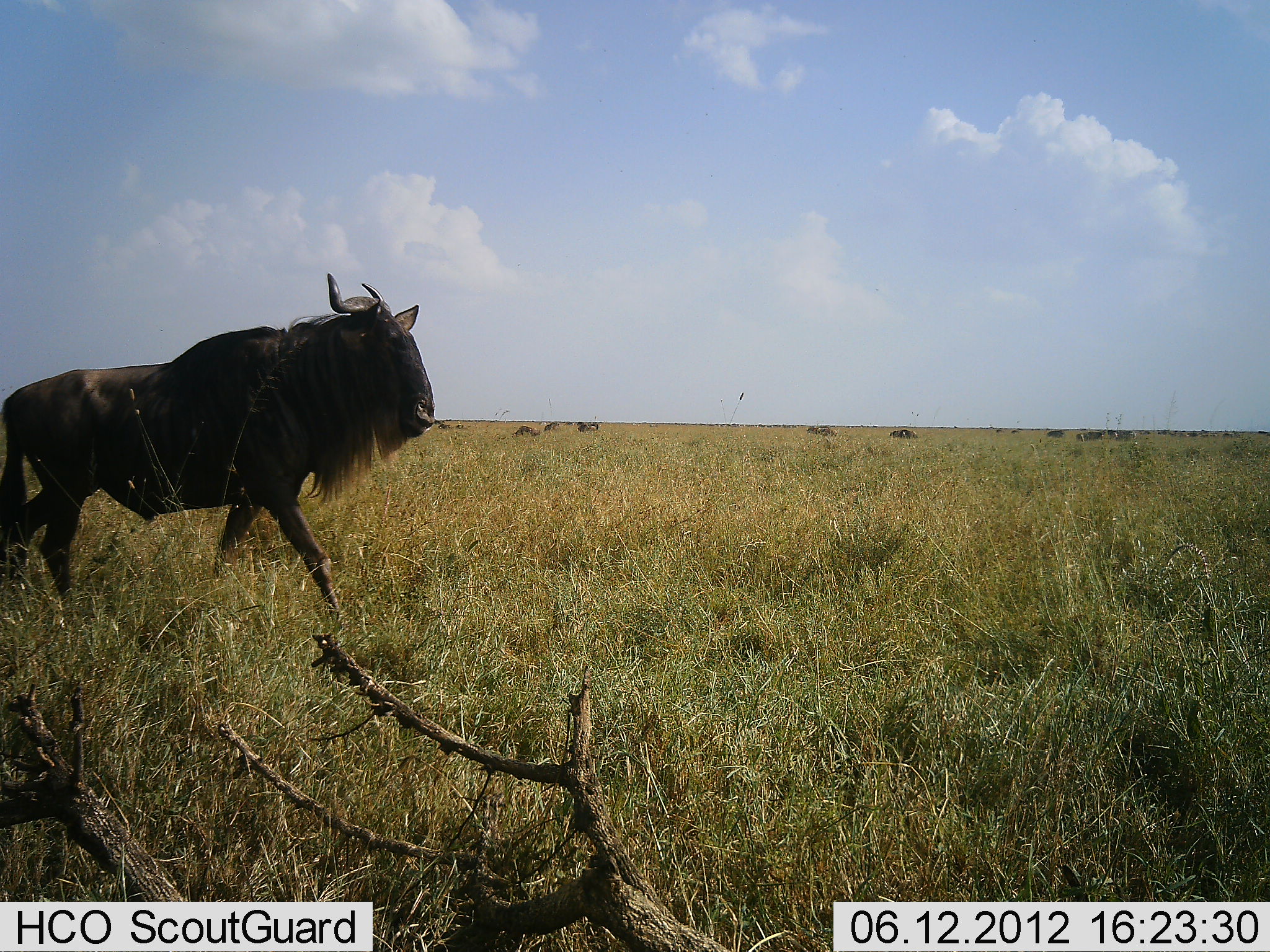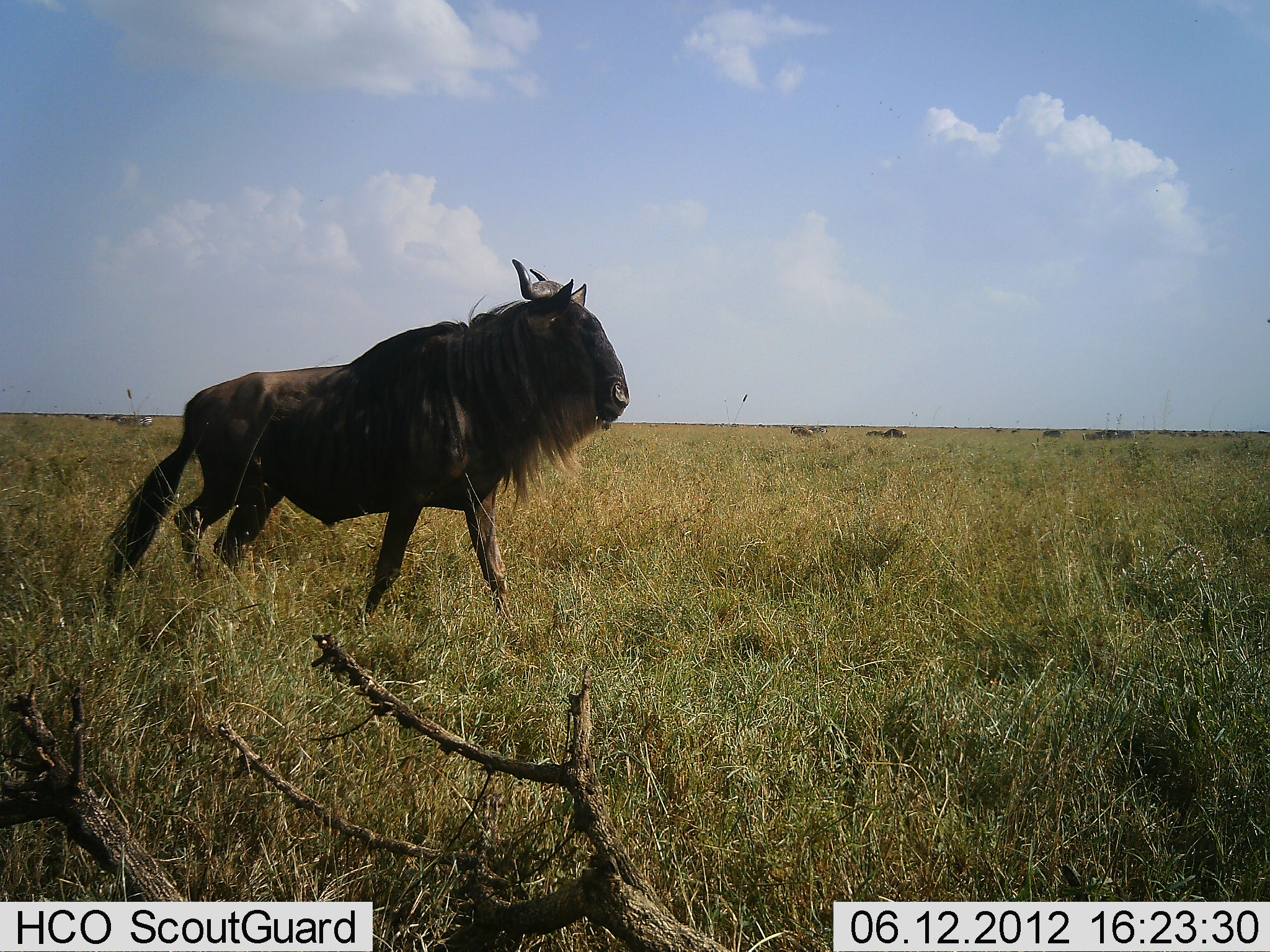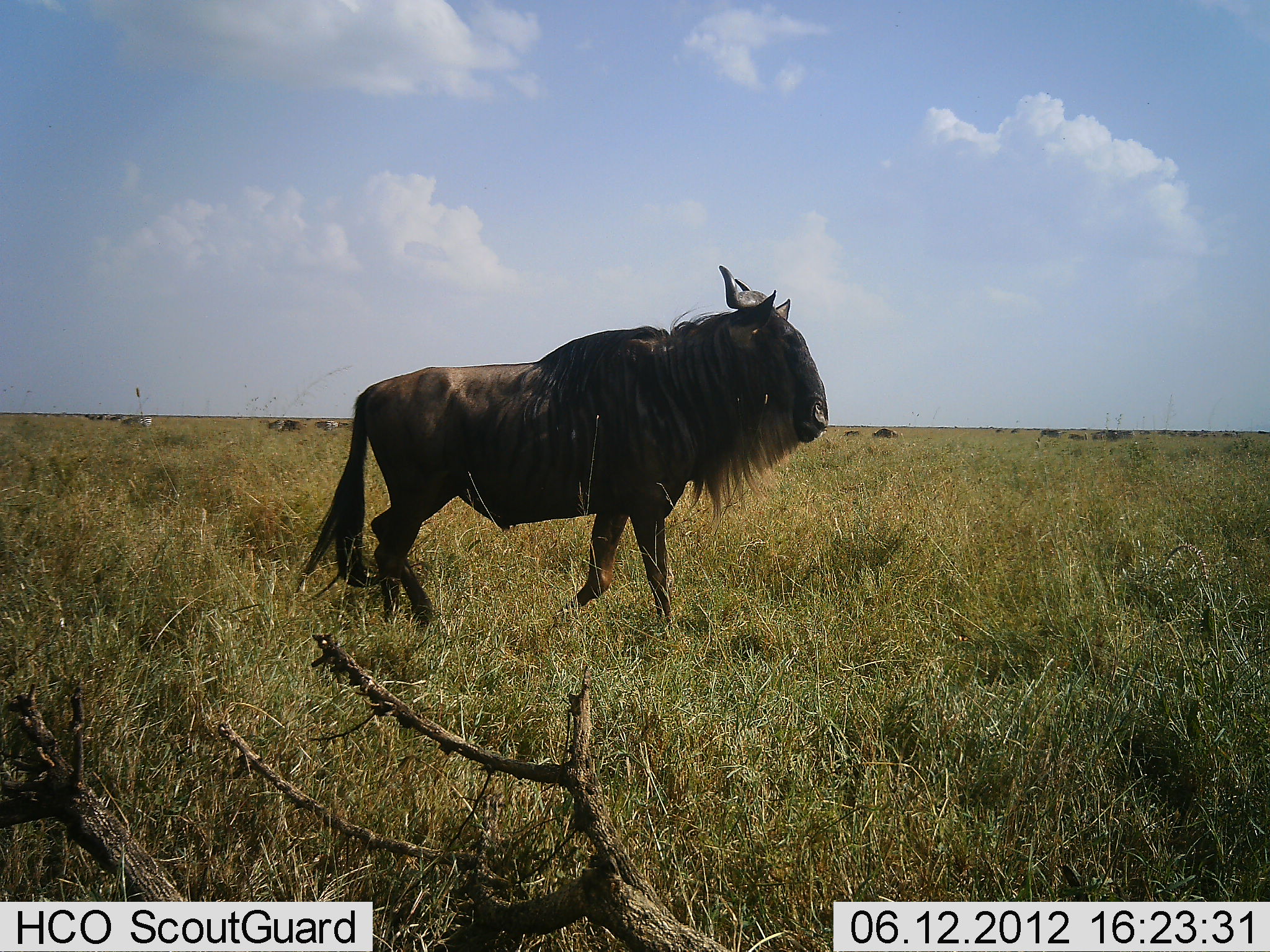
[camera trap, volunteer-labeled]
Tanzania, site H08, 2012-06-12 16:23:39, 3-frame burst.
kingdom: Animalia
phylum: Chordata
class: Mammalia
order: Artiodactyla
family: Bovidae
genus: Connochaetes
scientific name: Connochaetes taurinus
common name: blue wildebeest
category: wildebeest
Wildebeest (blue wildebeest) (Connochaetes taurinus), count 11-50. Behavior (volunteer vote fractions): standing 20%, resting 0%, moving 100%, interacting 0%. Young present (vote fraction): 0%. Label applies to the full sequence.